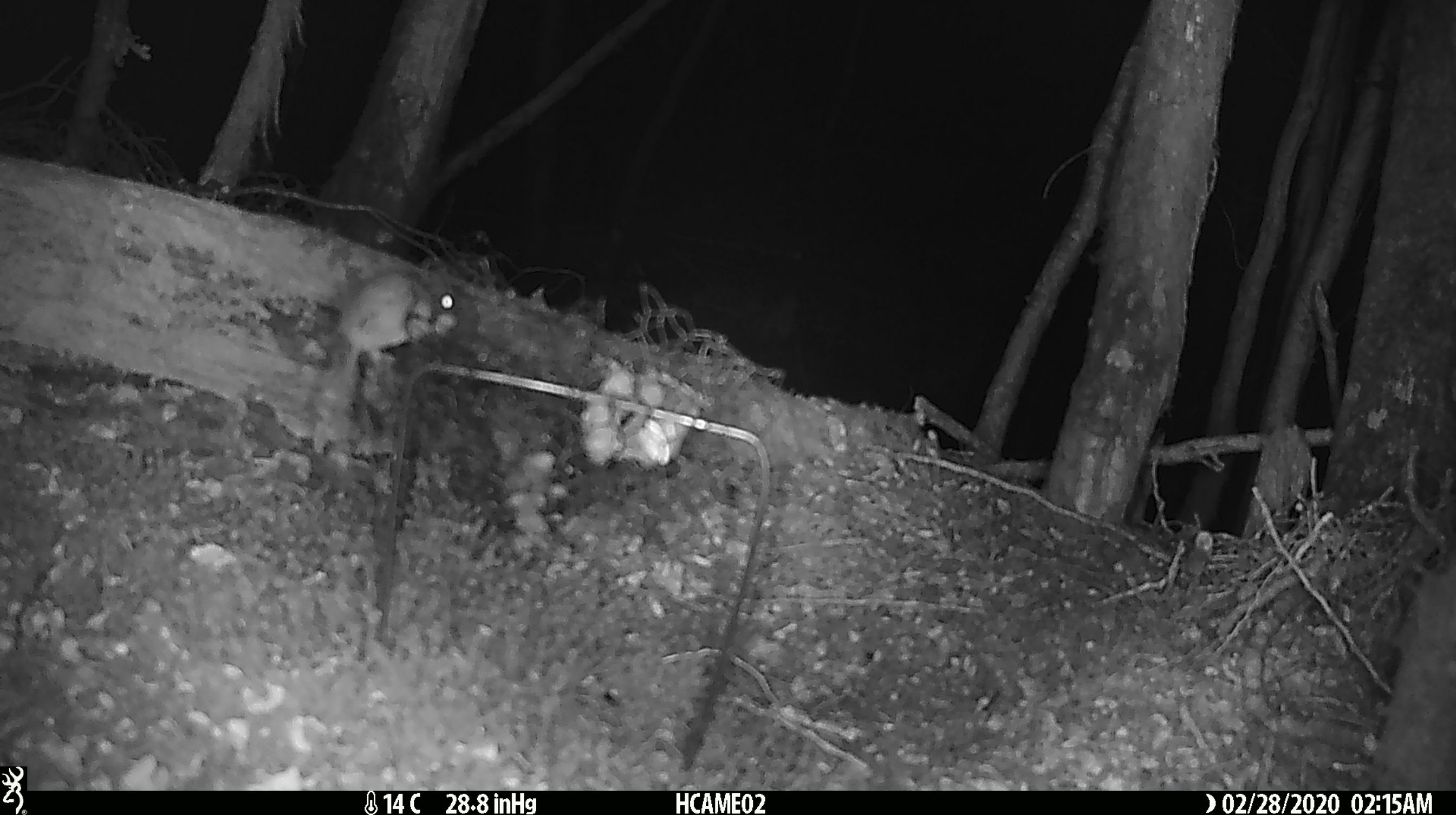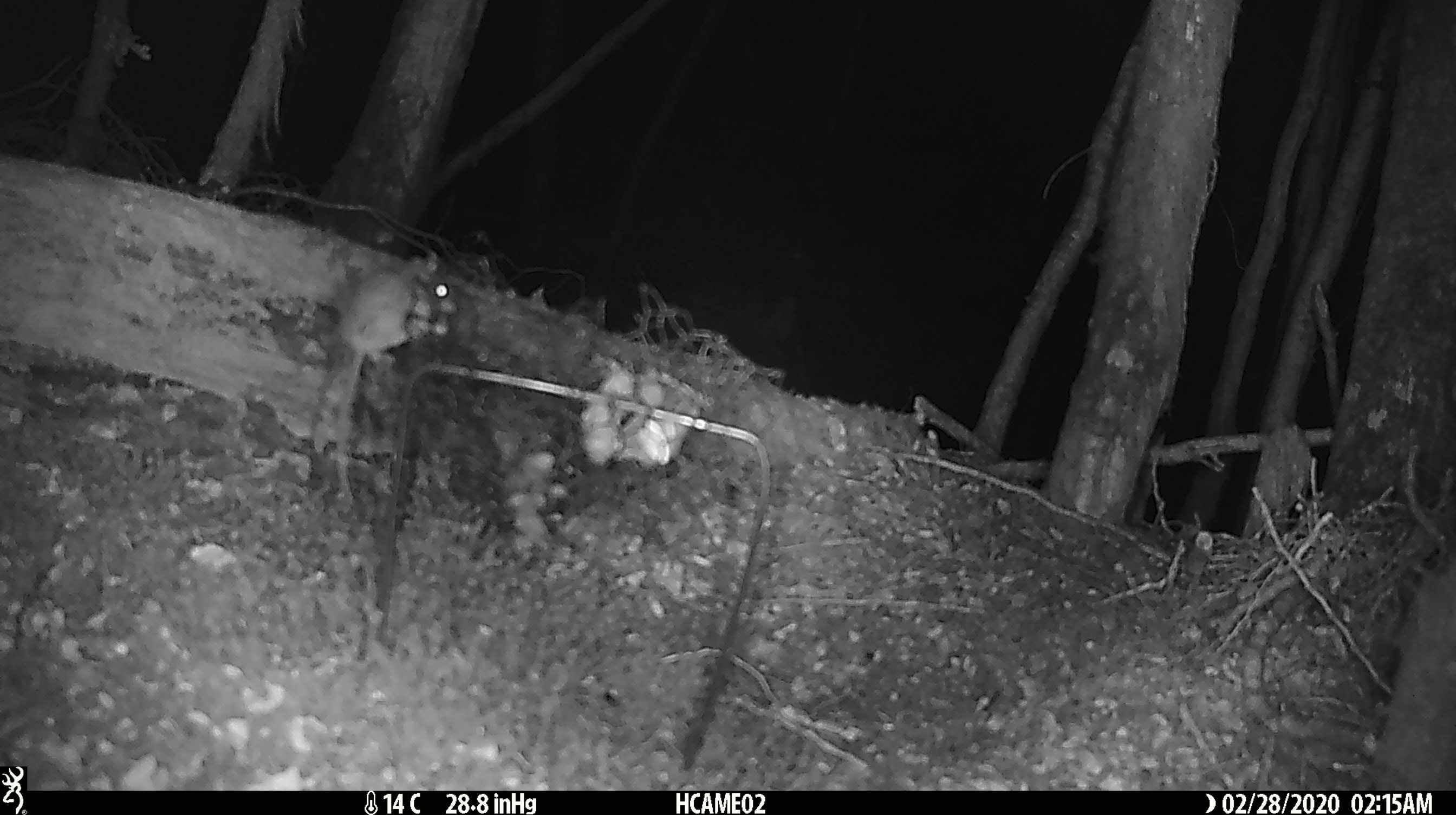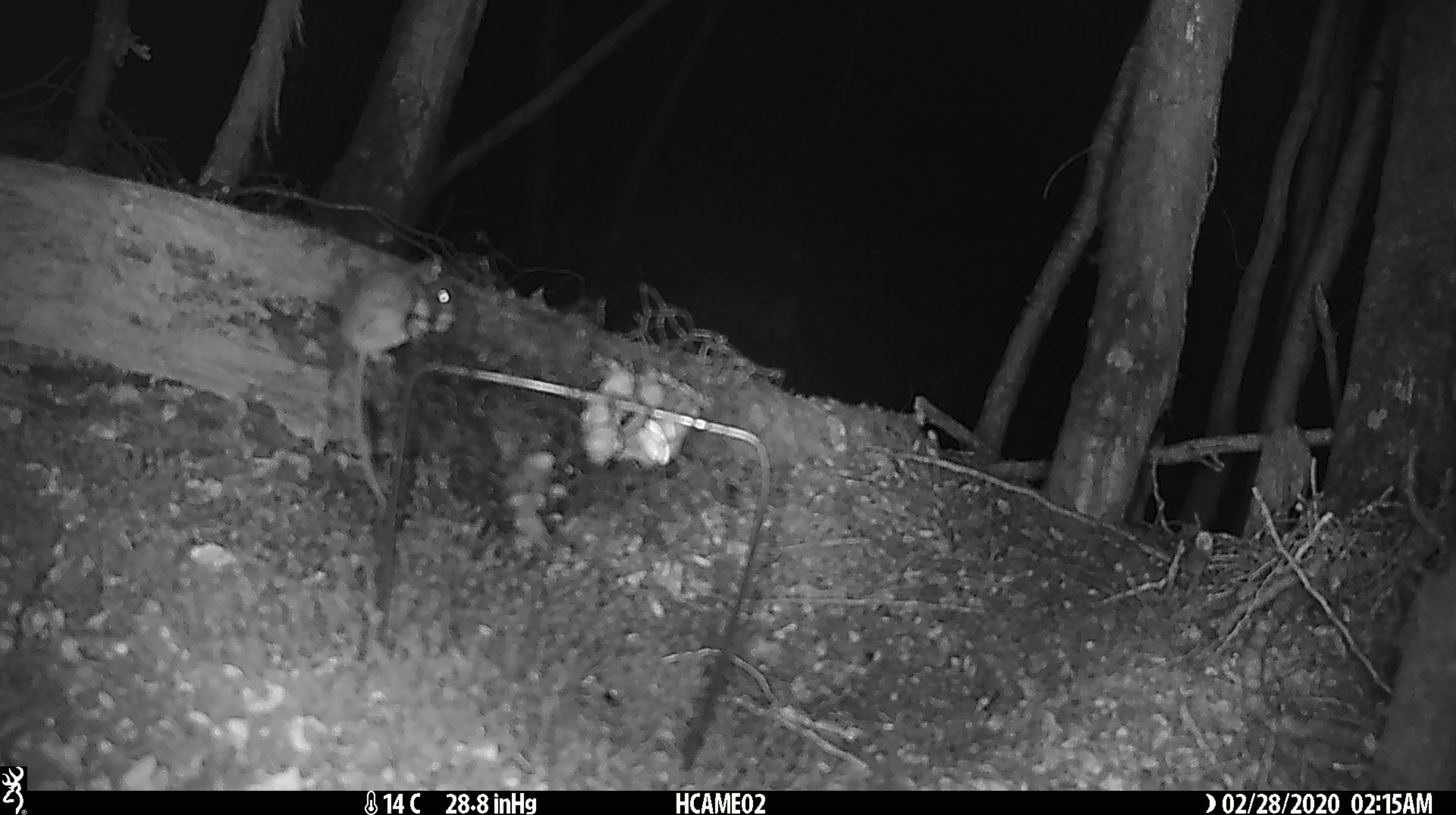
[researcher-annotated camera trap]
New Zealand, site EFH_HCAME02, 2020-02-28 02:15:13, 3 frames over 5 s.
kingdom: Animalia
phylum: Chordata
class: Mammalia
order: Rodentia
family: Muridae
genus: Mus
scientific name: Mus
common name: mouse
Mouse (Mus).